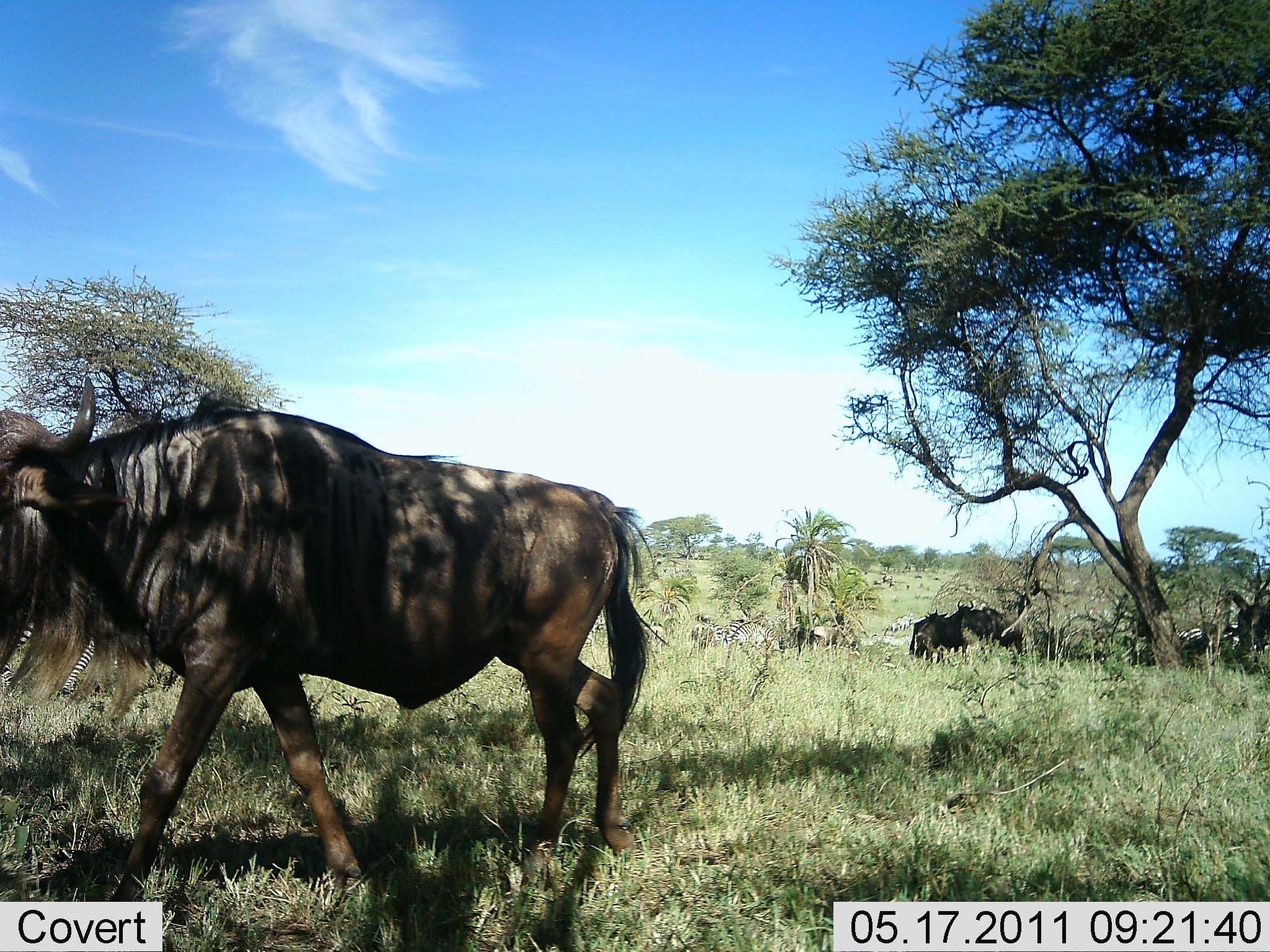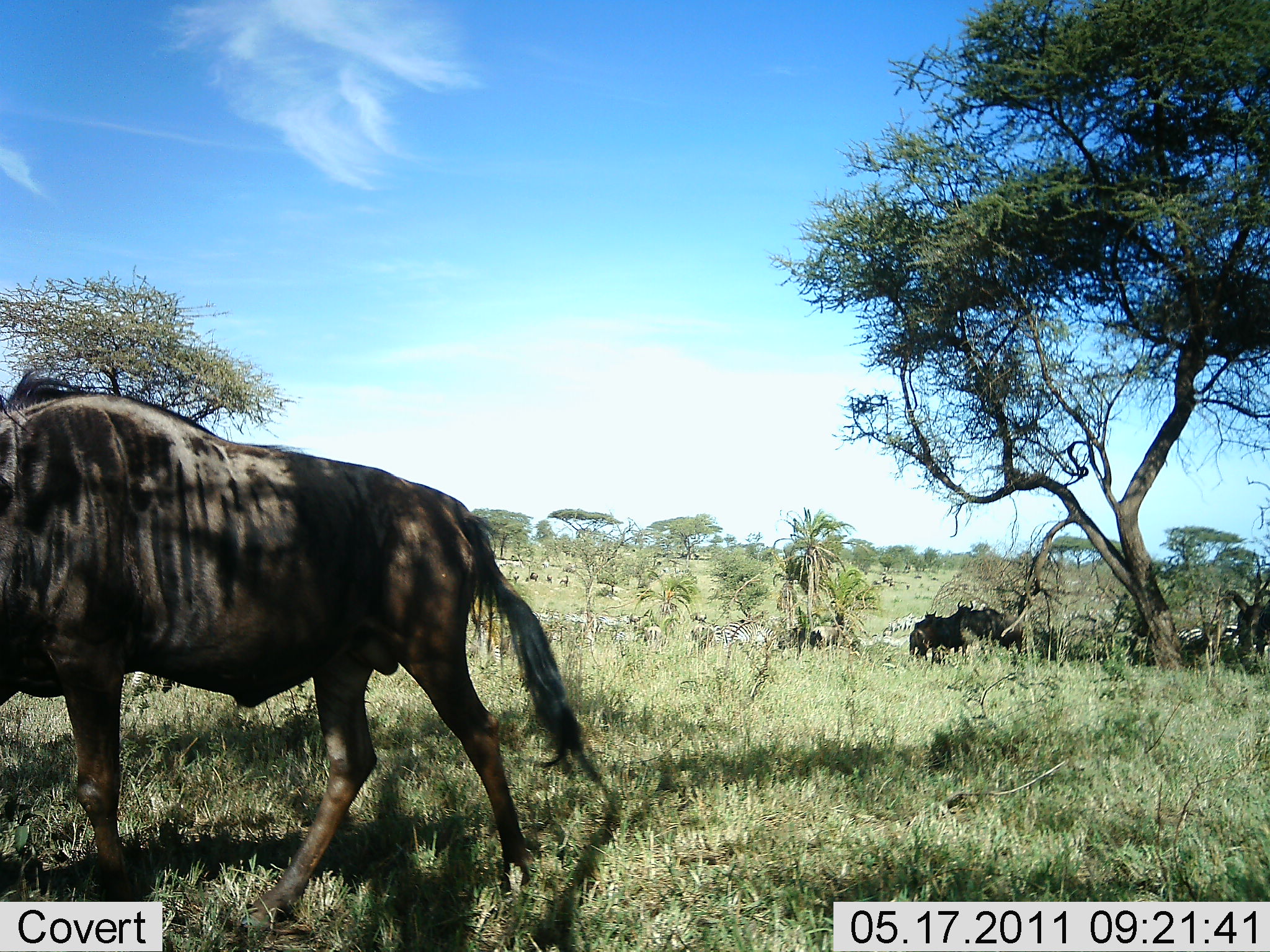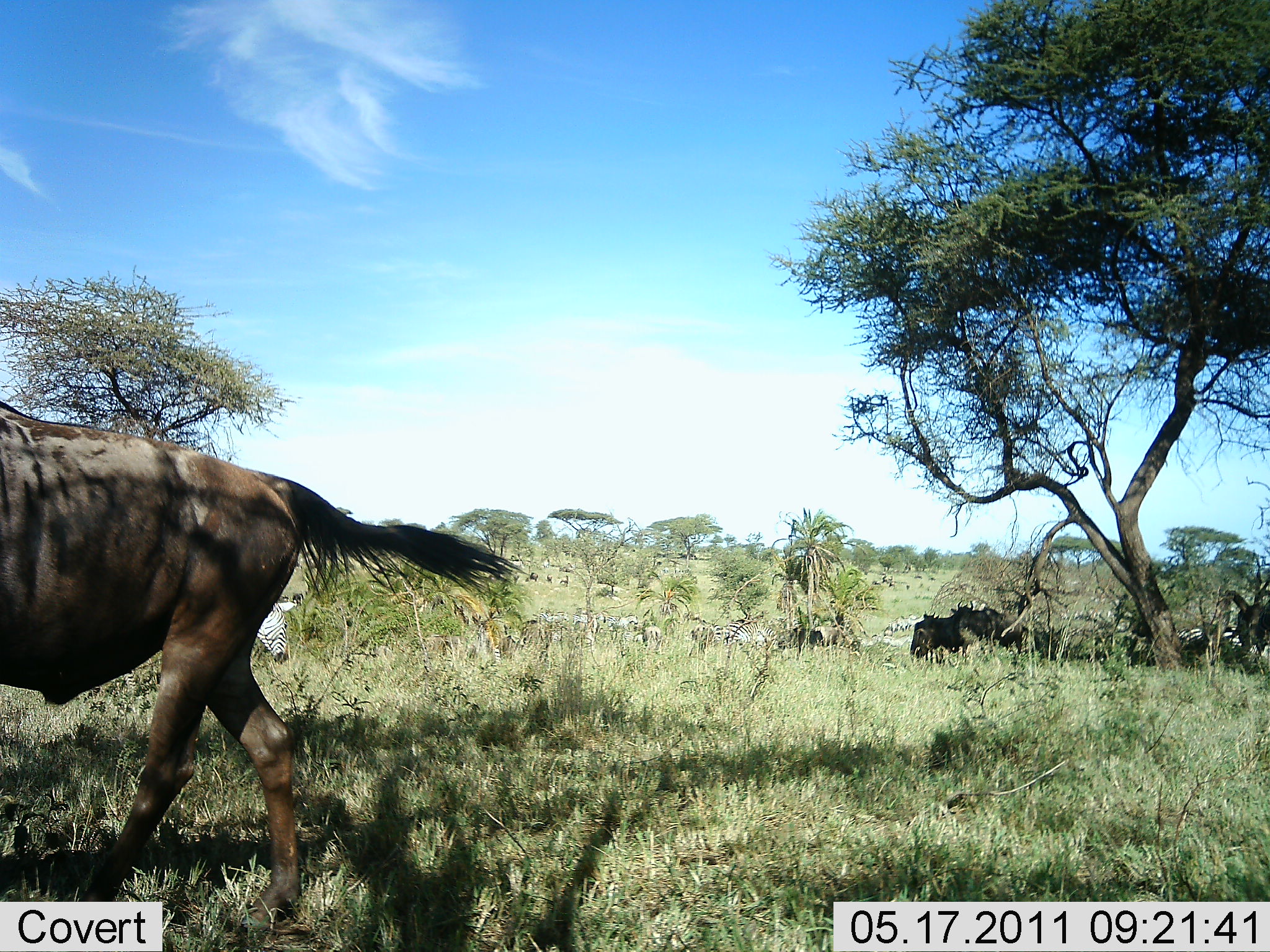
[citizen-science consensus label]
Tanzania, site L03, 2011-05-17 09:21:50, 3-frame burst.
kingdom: Animalia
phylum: Chordata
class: Mammalia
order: Artiodactyla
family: Bovidae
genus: Connochaetes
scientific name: Connochaetes taurinus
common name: blue wildebeest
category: wildebeest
Wildebeest (blue wildebeest) (Connochaetes taurinus), count 4. Behavior (volunteer vote fractions): standing 56%, resting 22%, moving 89%, interacting 0%. Young present (vote fraction): 0%. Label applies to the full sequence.